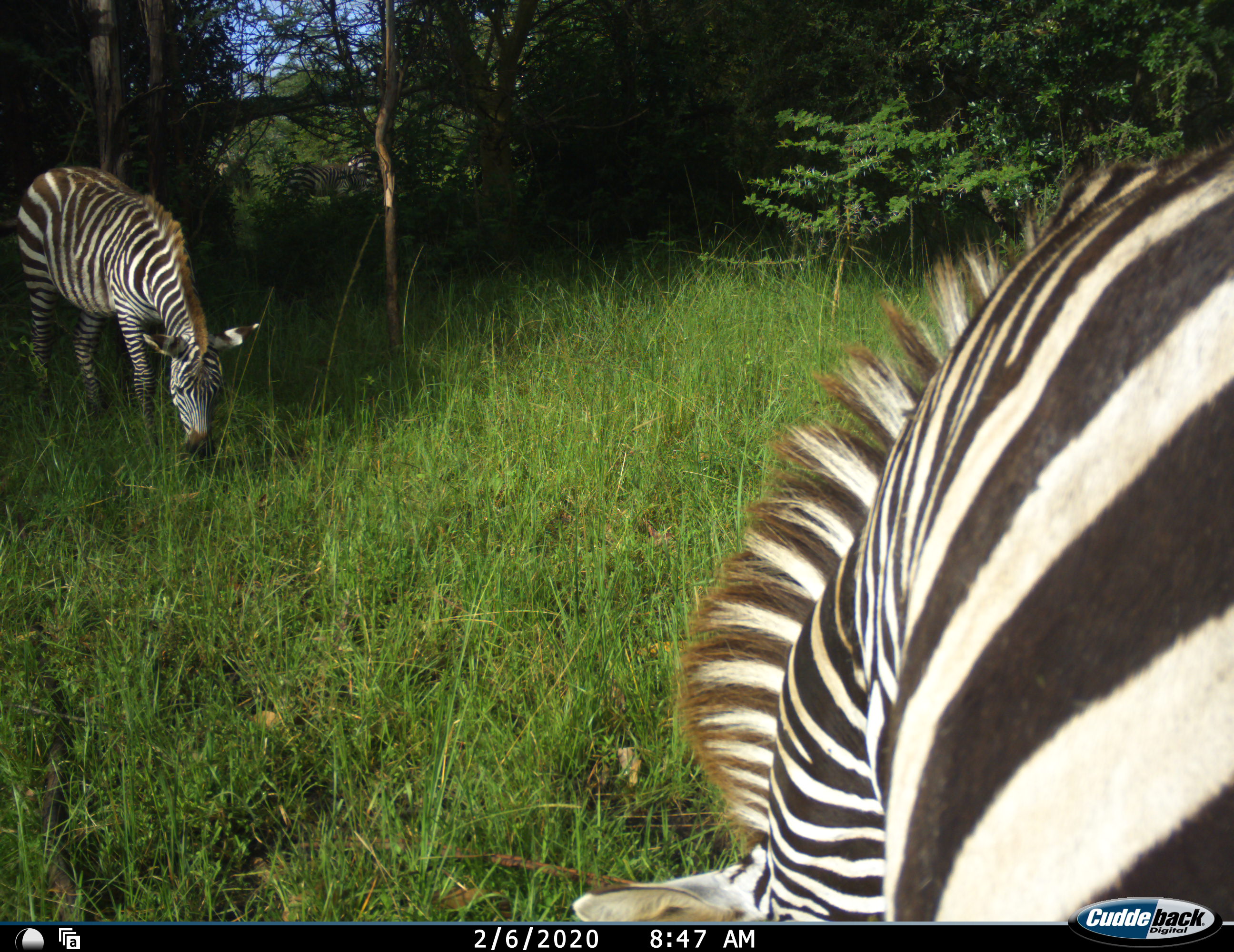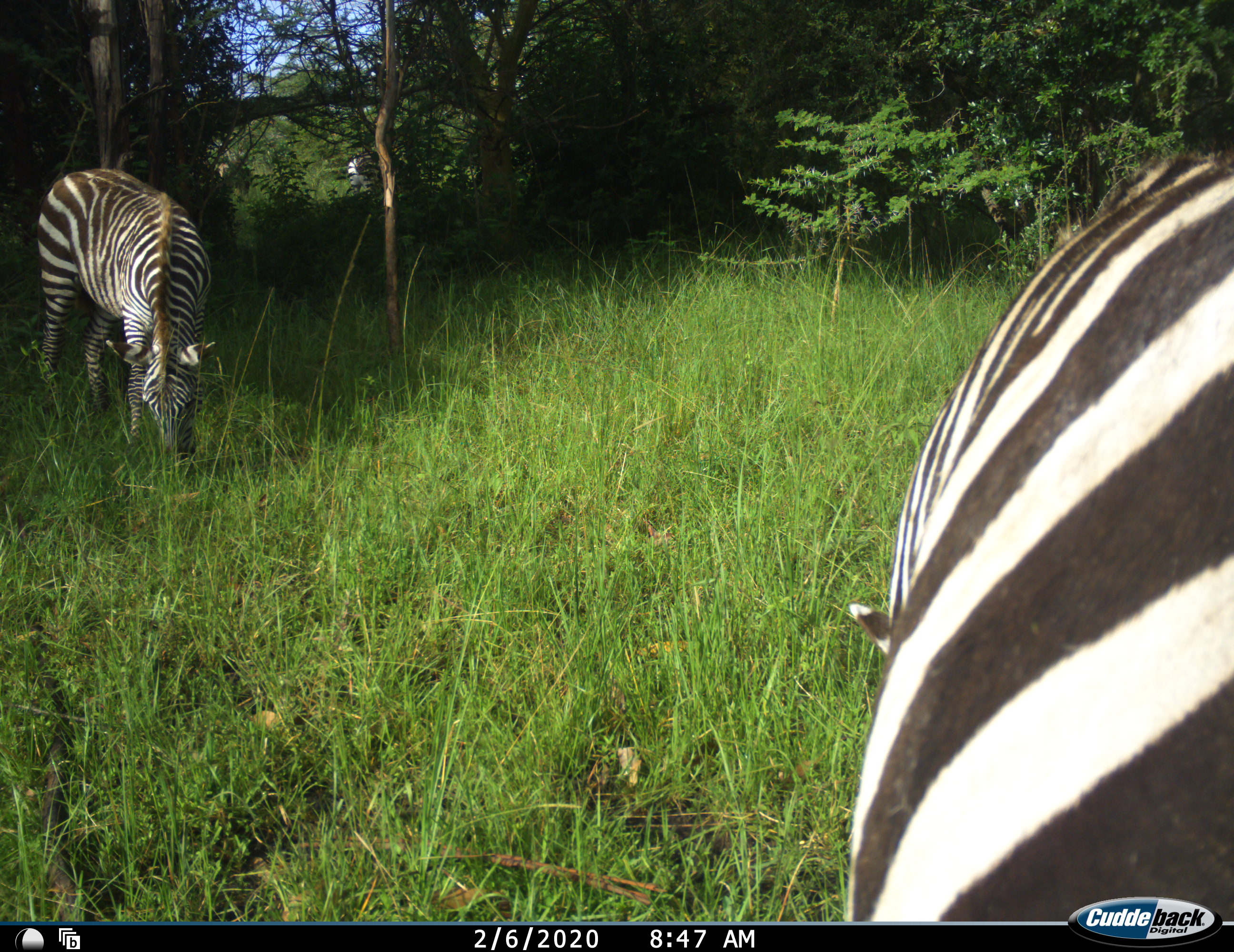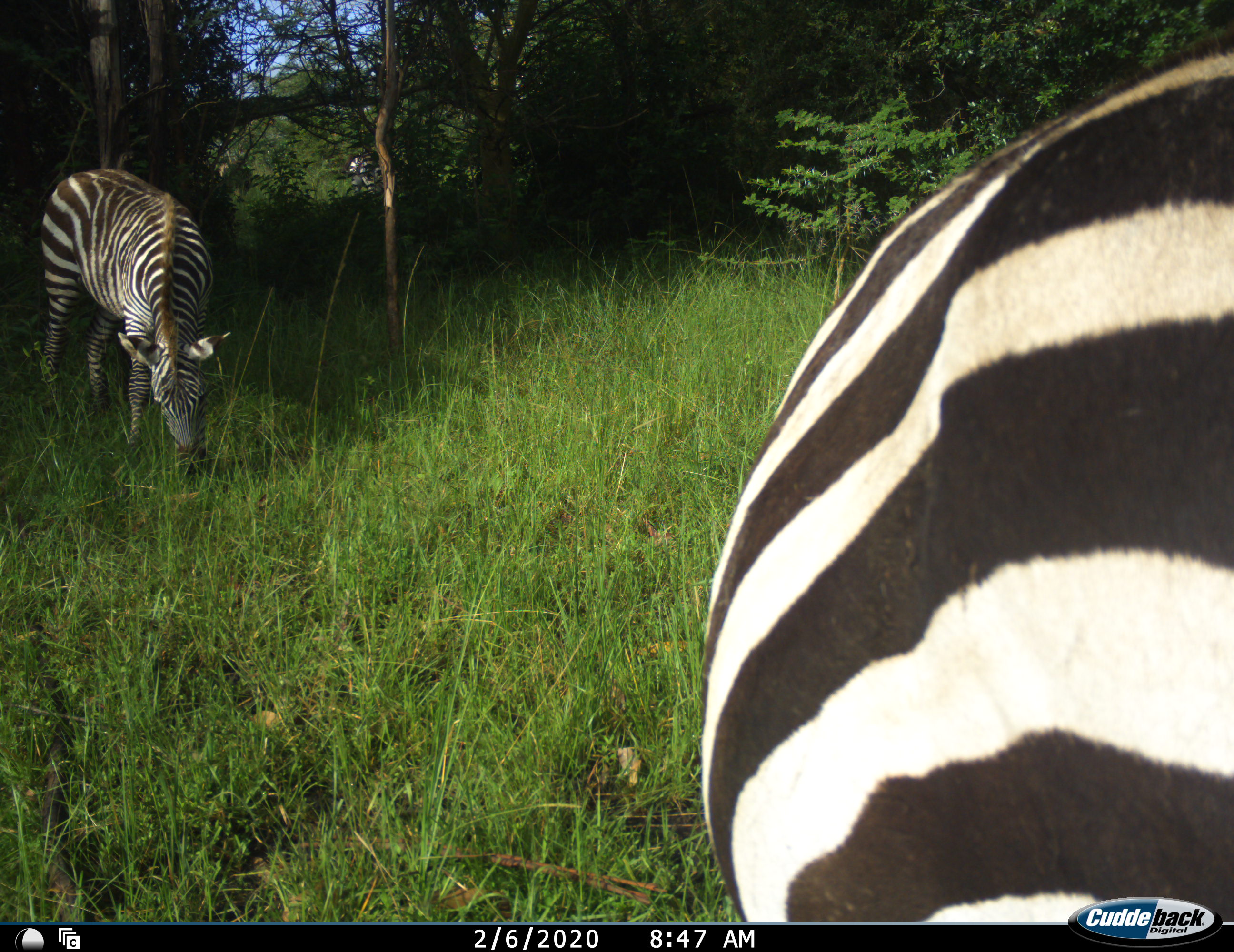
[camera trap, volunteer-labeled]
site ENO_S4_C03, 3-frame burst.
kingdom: Animalia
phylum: Chordata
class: Mammalia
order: Perissodactyla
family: Equidae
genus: Equus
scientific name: Equus quagga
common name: plains zebra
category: zebraplains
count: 3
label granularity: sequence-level